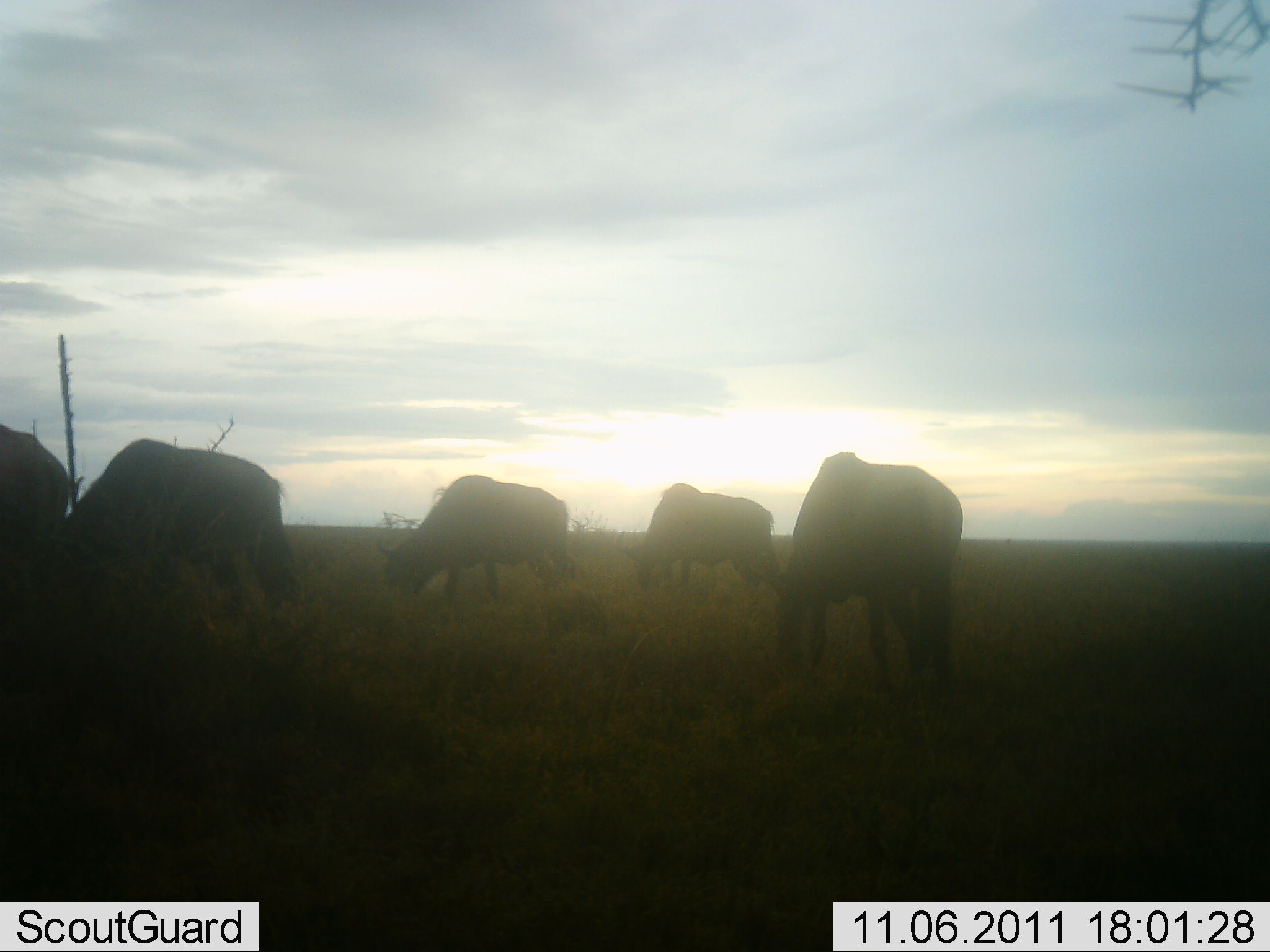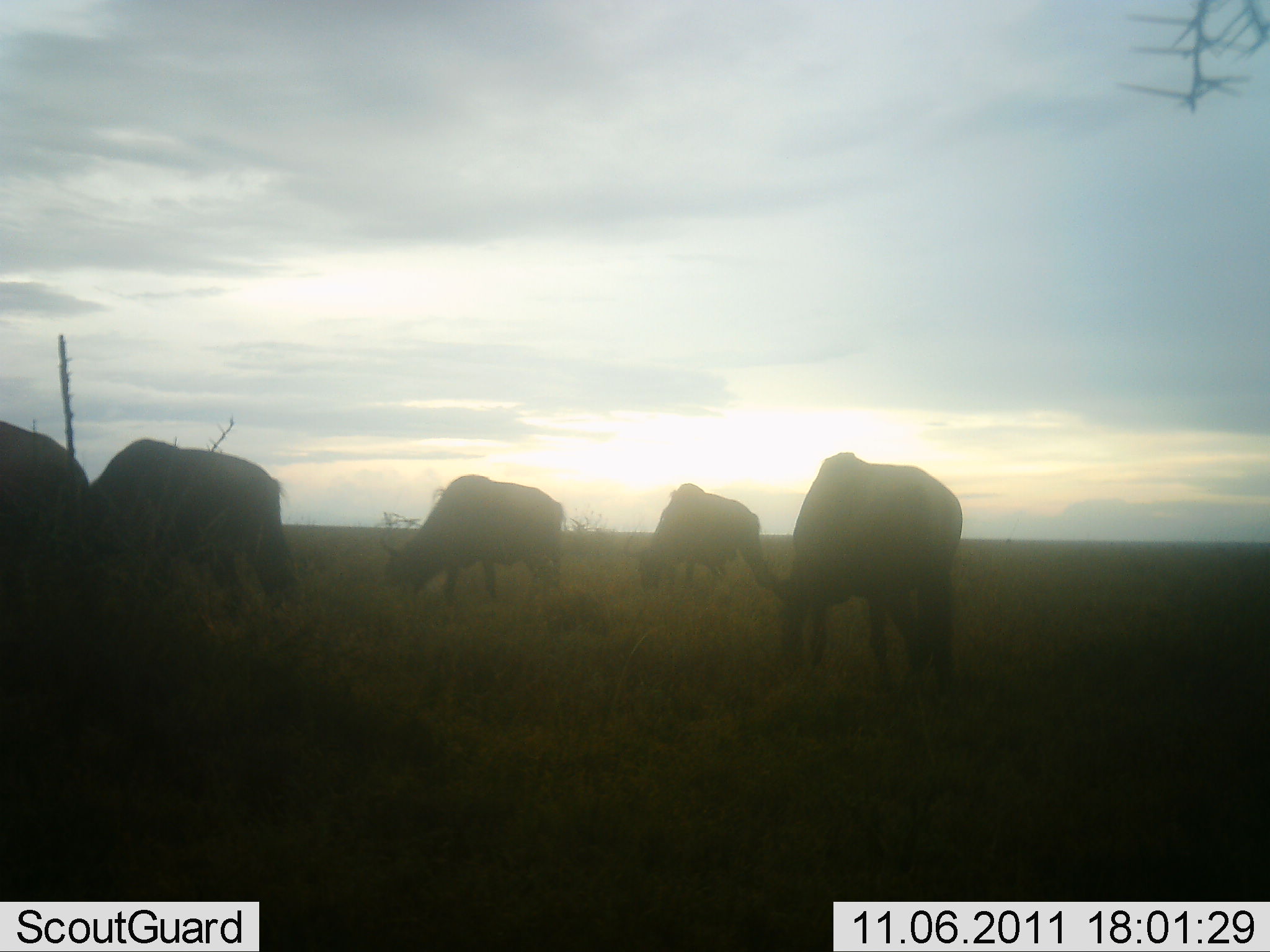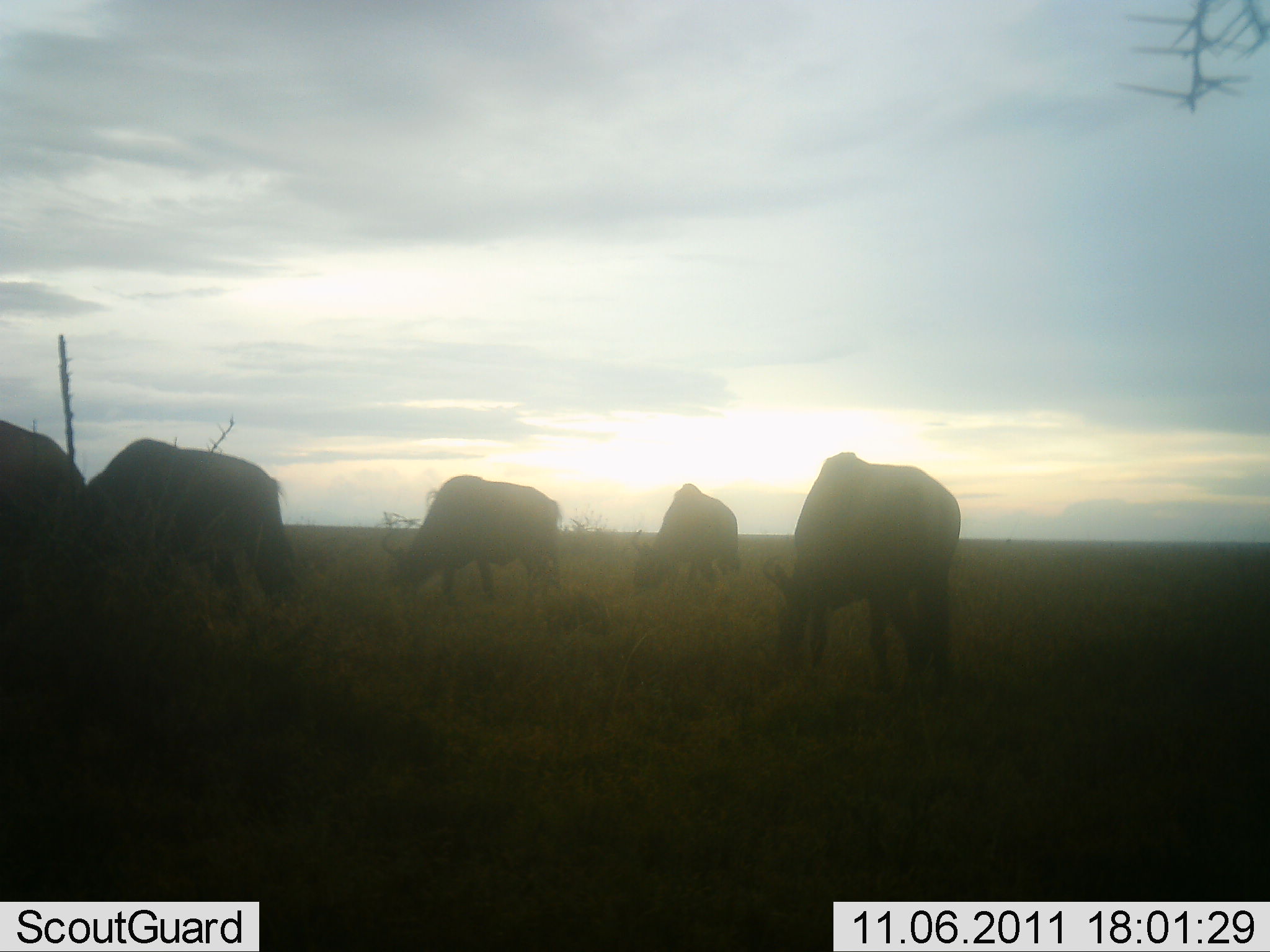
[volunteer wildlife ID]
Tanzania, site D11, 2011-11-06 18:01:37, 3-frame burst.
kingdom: Animalia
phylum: Chordata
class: Mammalia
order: Artiodactyla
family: Bovidae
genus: Connochaetes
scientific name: Connochaetes taurinus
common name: blue wildebeest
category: wildebeest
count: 5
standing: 42%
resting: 0%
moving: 0%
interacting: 0%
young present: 0%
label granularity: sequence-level